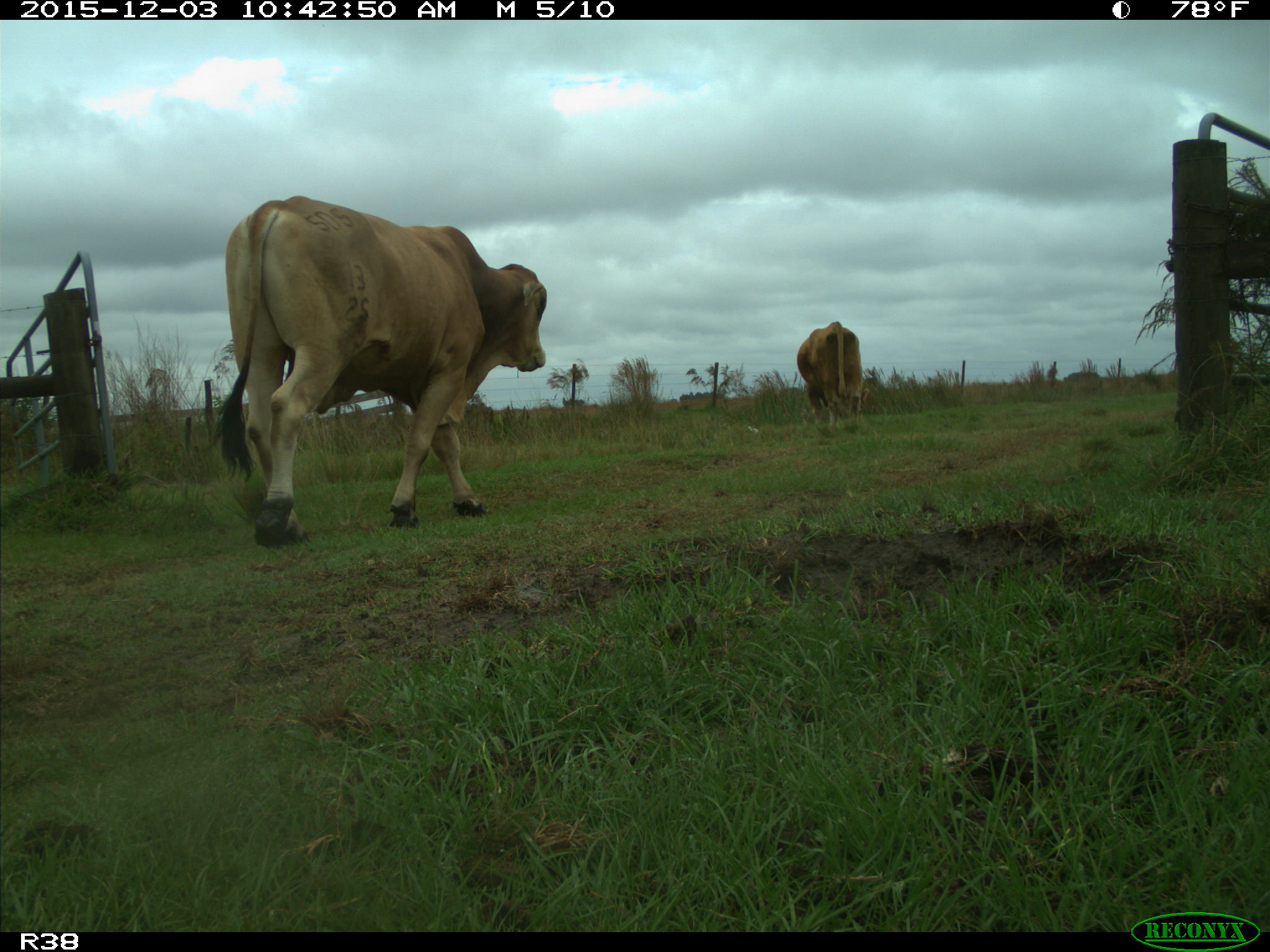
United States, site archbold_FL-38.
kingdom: Animalia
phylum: Chordata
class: Mammalia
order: Artiodactyla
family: Bovidae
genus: Bos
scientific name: Bos taurus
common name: domestic cow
Bos taurus (domestic cow).